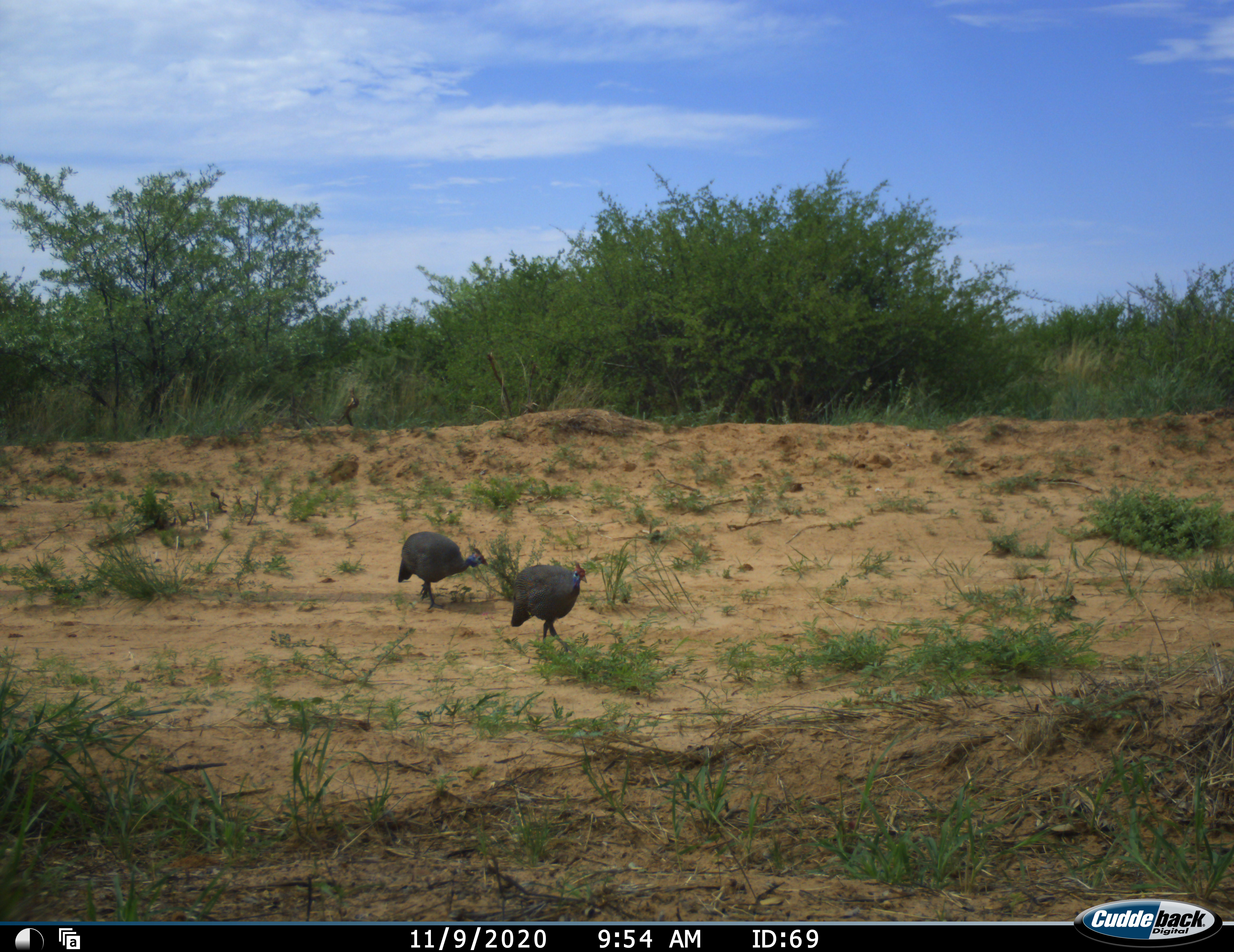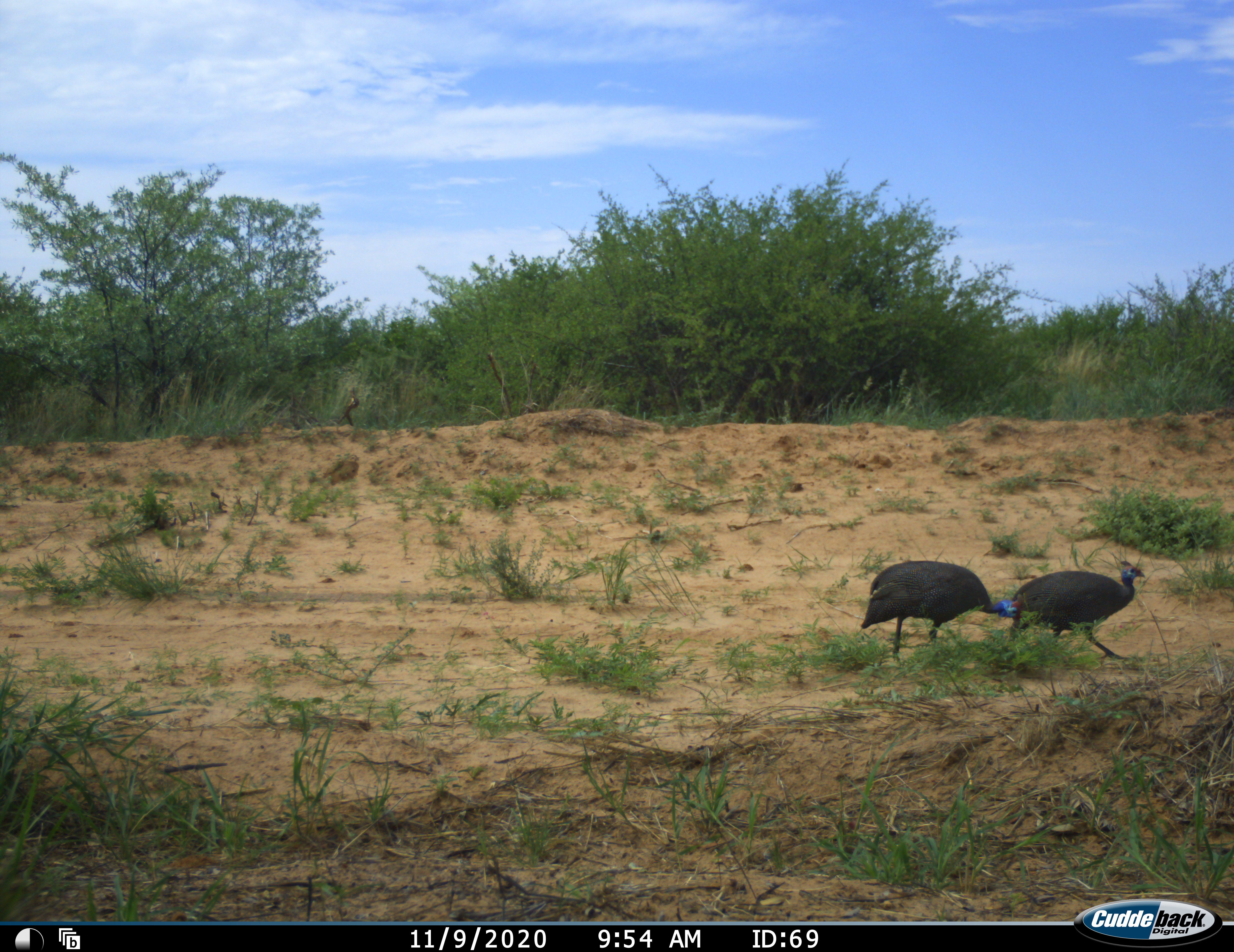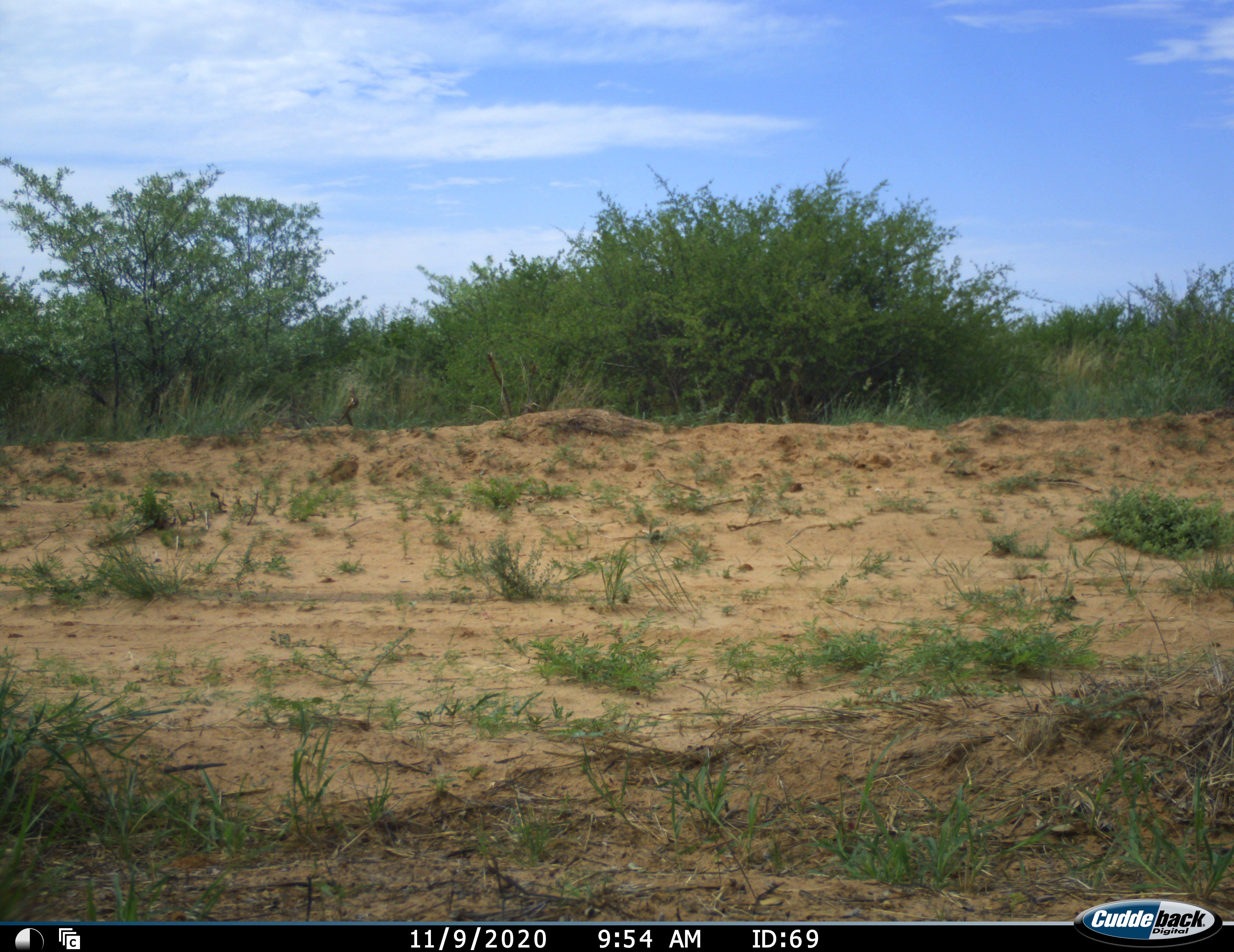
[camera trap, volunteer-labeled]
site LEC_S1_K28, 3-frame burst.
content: unidentified animal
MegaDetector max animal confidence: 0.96